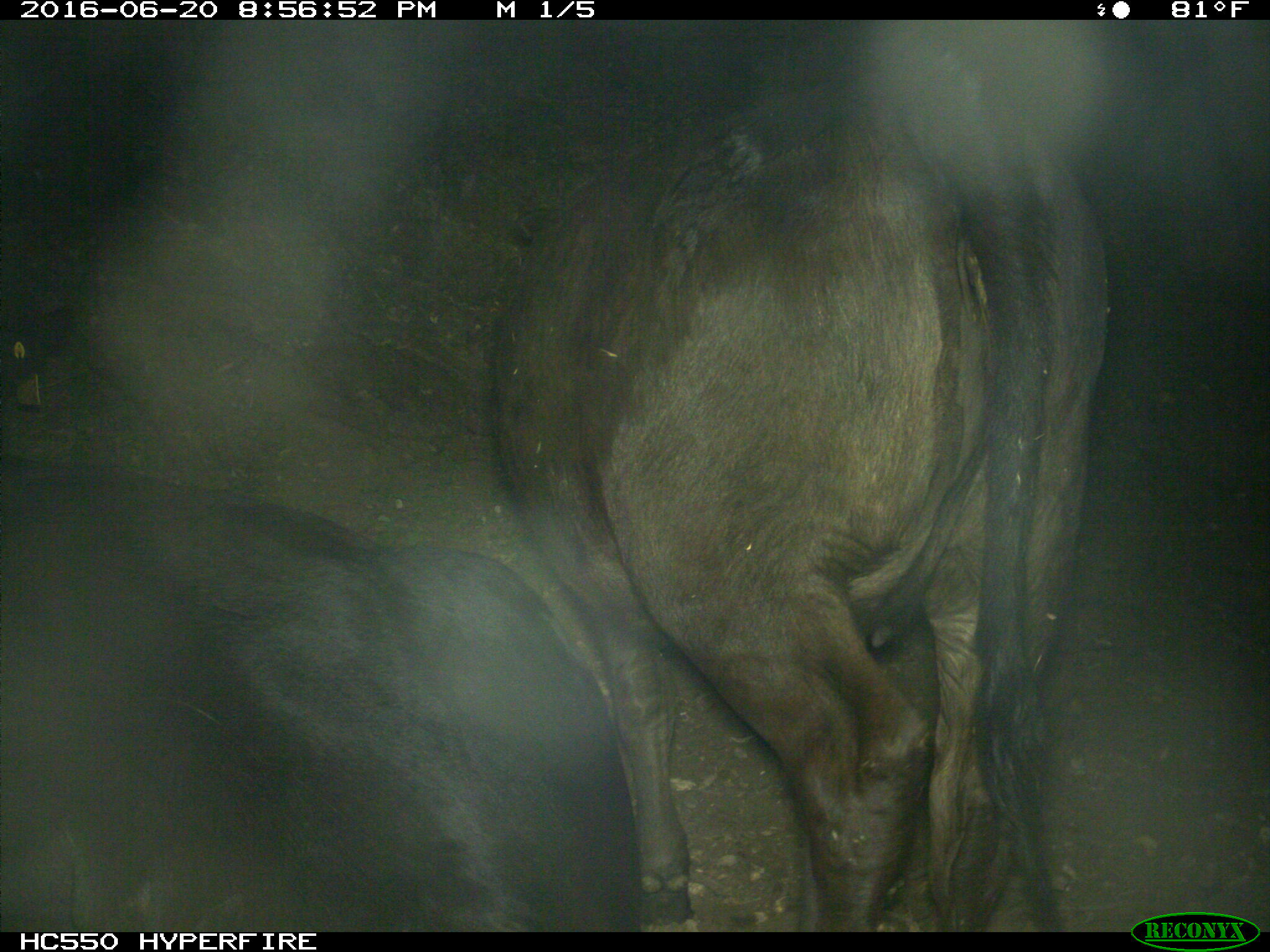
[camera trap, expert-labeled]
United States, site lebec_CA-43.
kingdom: Animalia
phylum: Chordata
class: Mammalia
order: Artiodactyla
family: Bovidae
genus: Bos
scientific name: Bos taurus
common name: domestic cow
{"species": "Bos taurus (domestic cow)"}